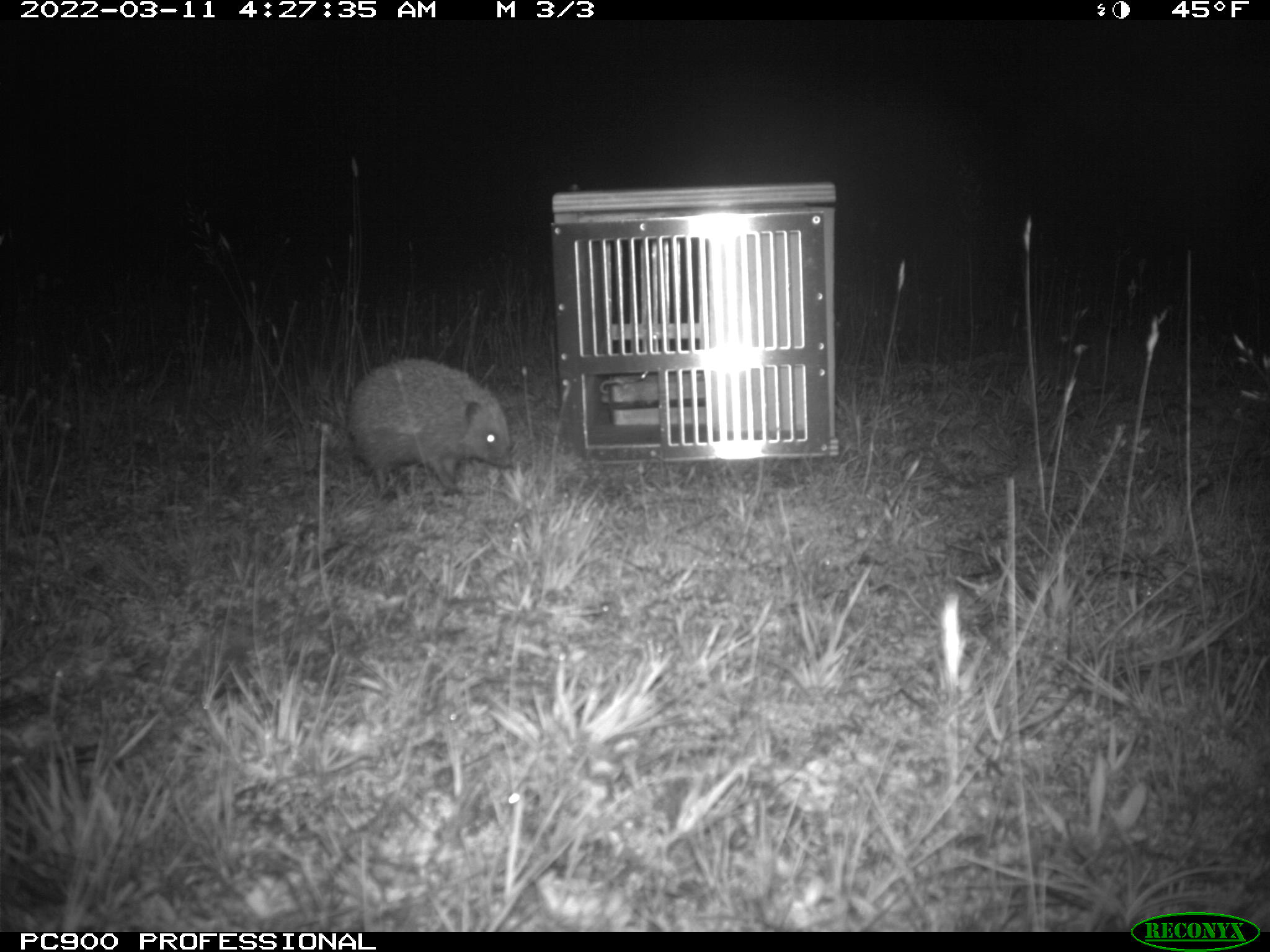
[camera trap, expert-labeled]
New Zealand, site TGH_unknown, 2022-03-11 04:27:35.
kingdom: Animalia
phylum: Chordata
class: Mammalia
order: Eulipotyphla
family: Erinaceidae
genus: Erinaceus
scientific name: Erinaceus europaeus europaeus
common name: european hedgehog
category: hedgehog